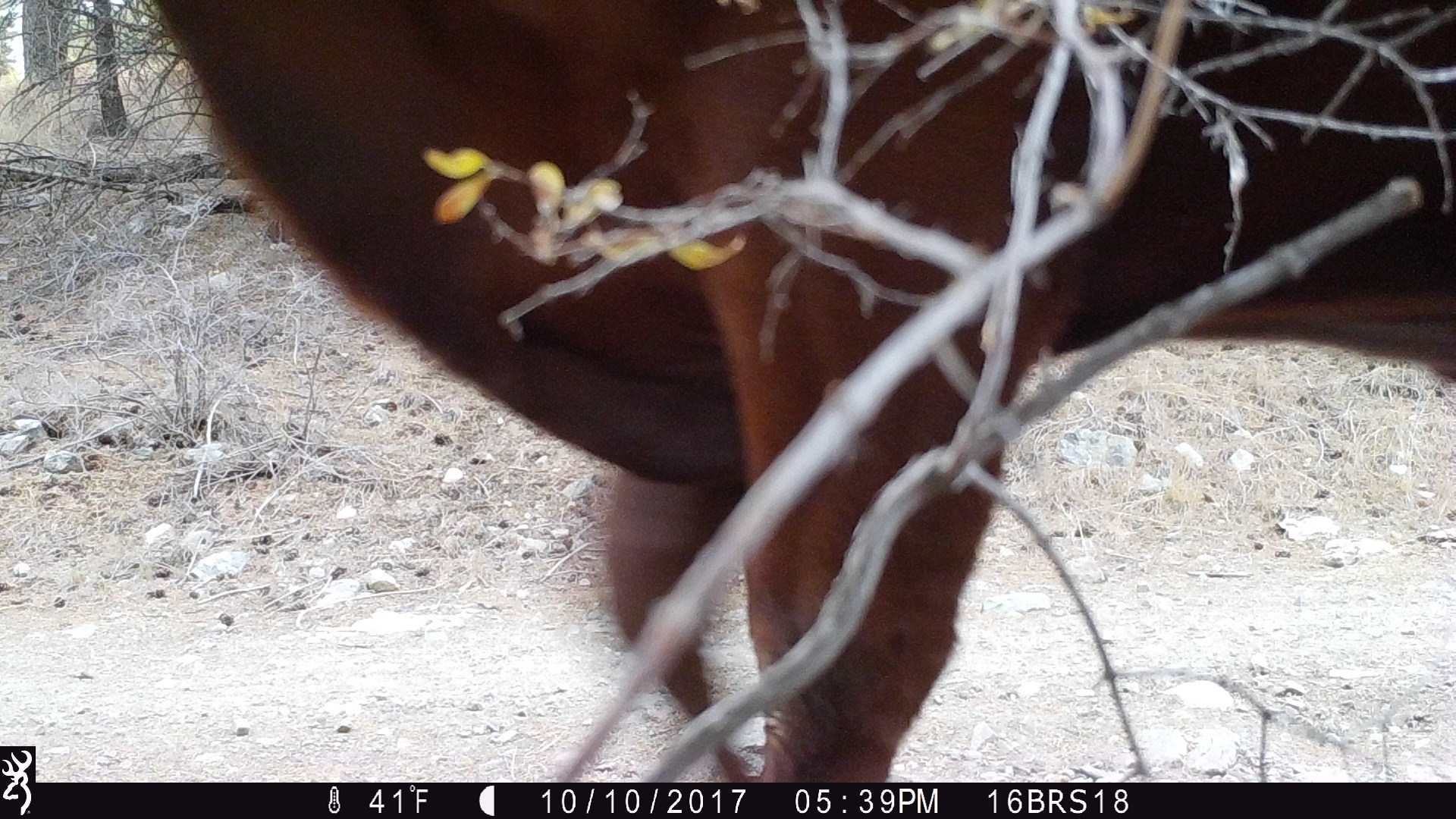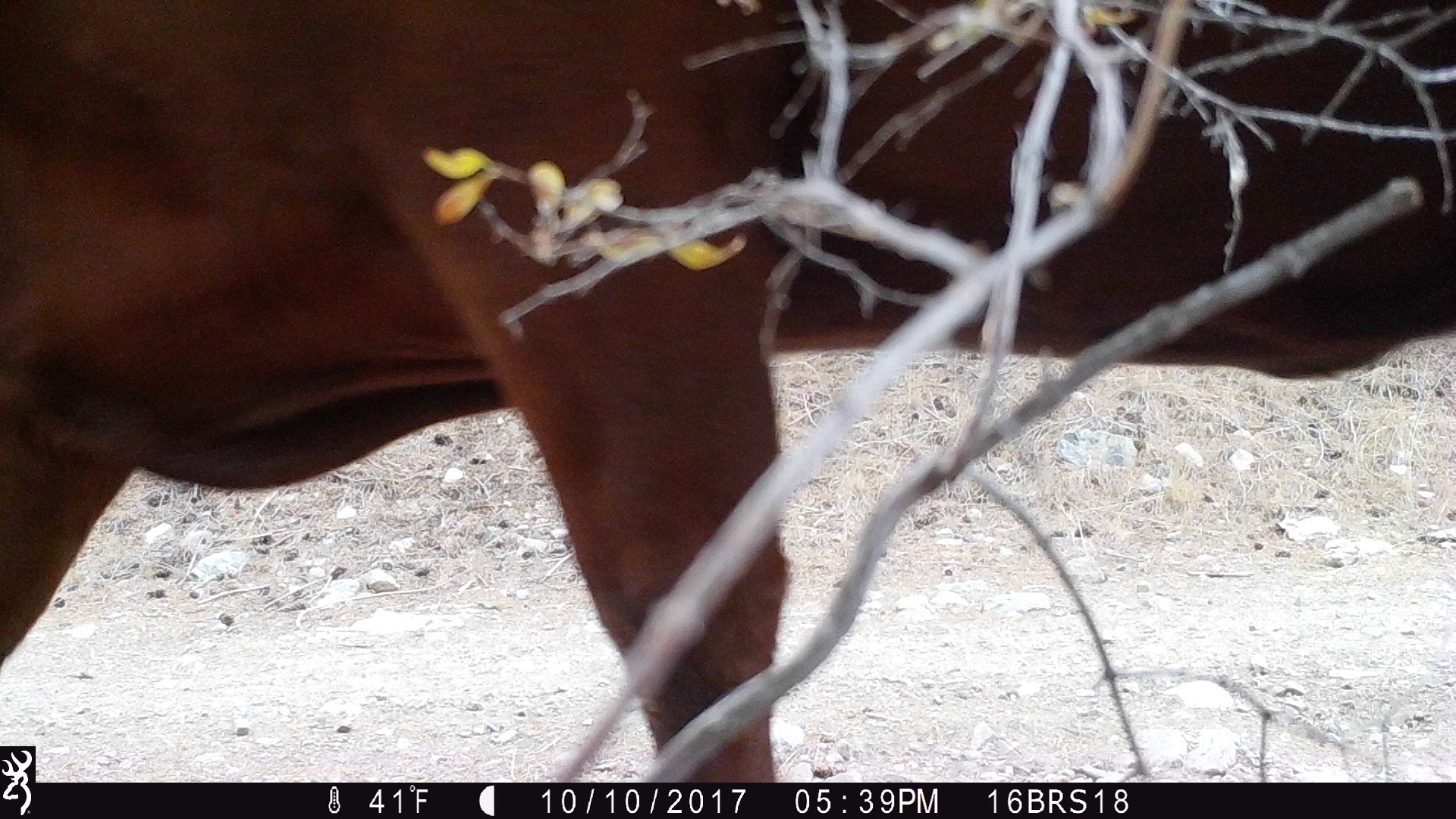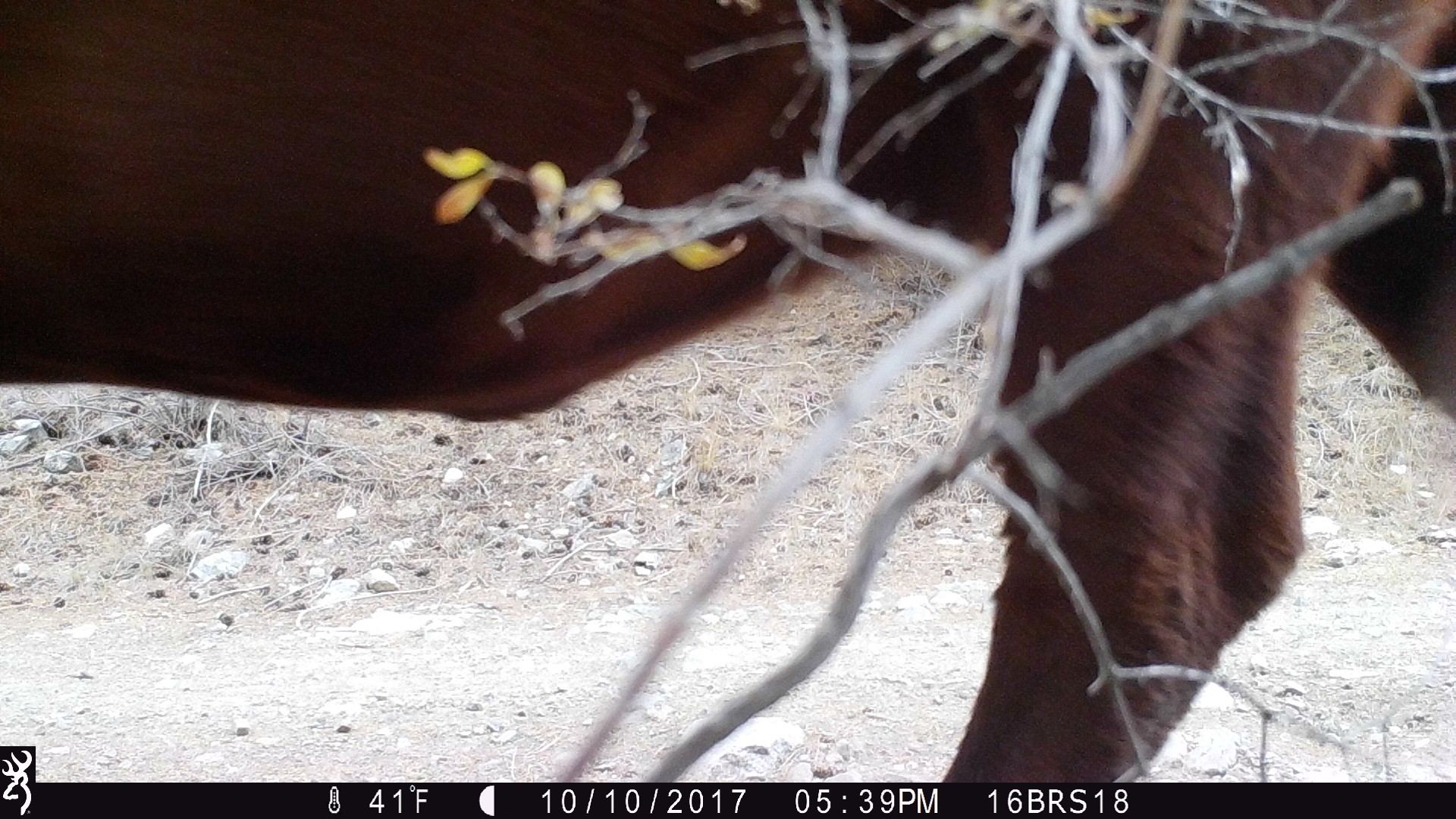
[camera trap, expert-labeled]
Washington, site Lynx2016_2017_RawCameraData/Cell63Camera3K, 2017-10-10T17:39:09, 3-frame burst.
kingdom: Animalia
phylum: Chordata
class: Mammalia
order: Artiodactyla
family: Bovidae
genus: Bos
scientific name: Bos taurus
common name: domestic cattle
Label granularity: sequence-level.